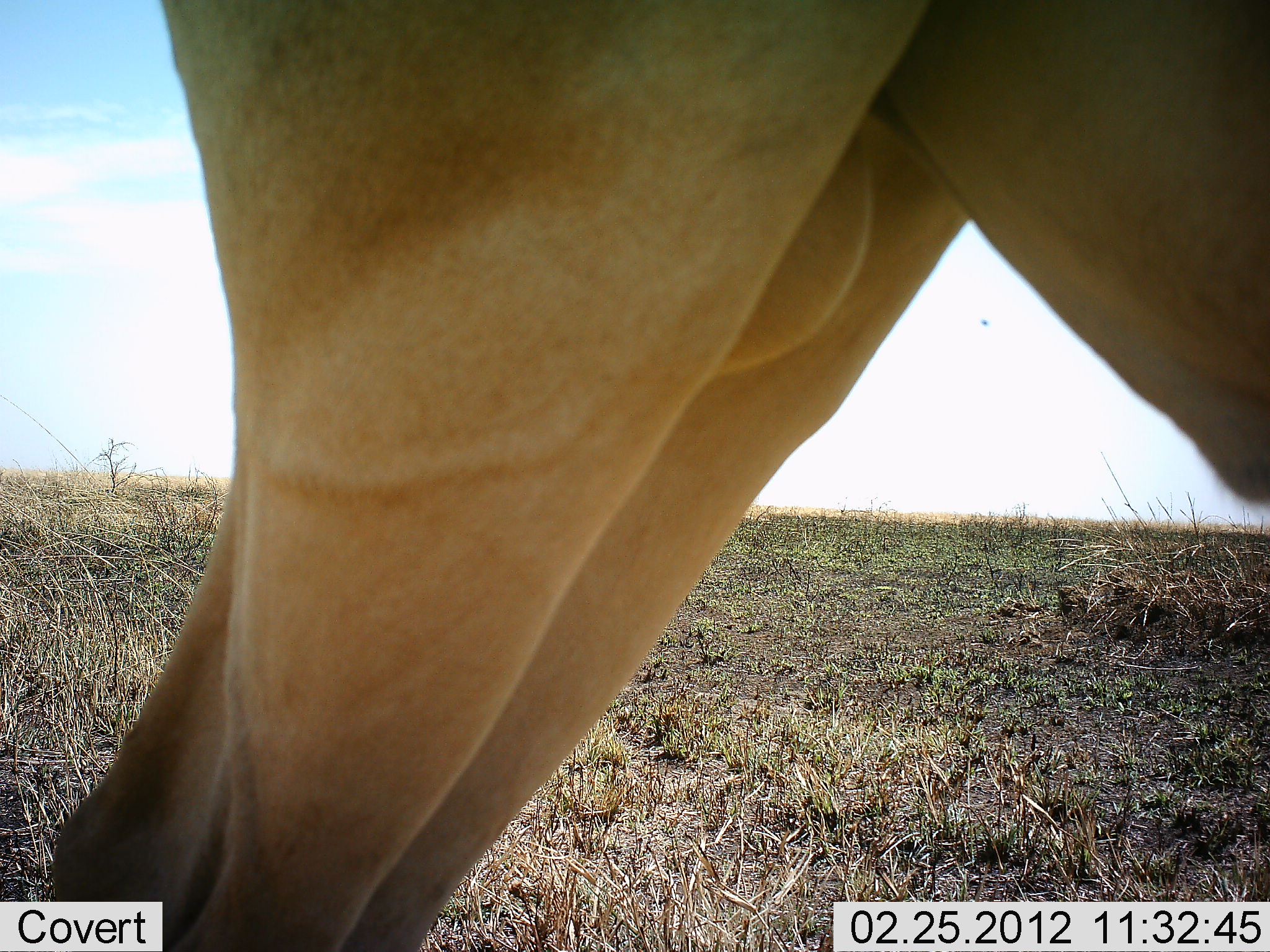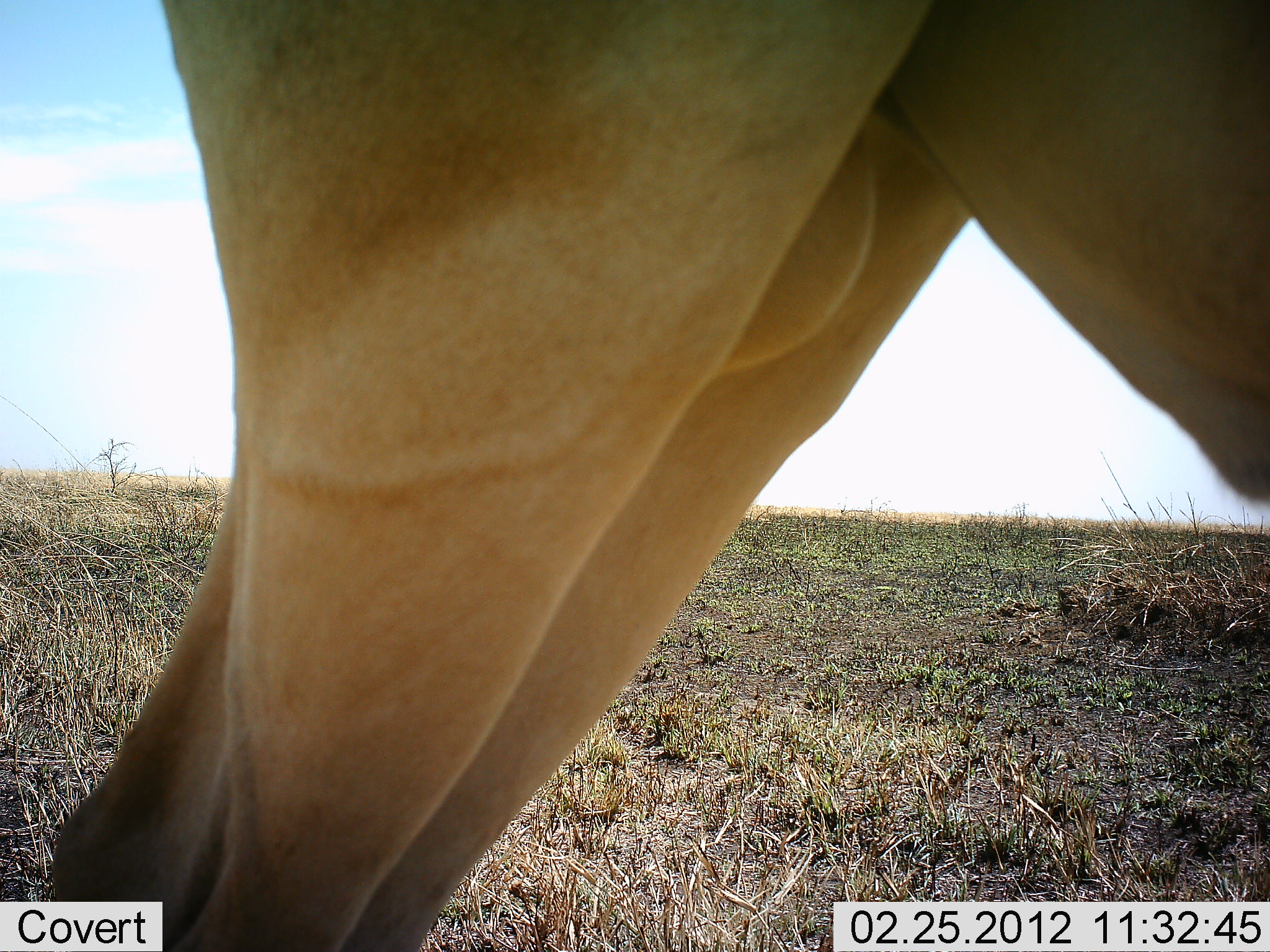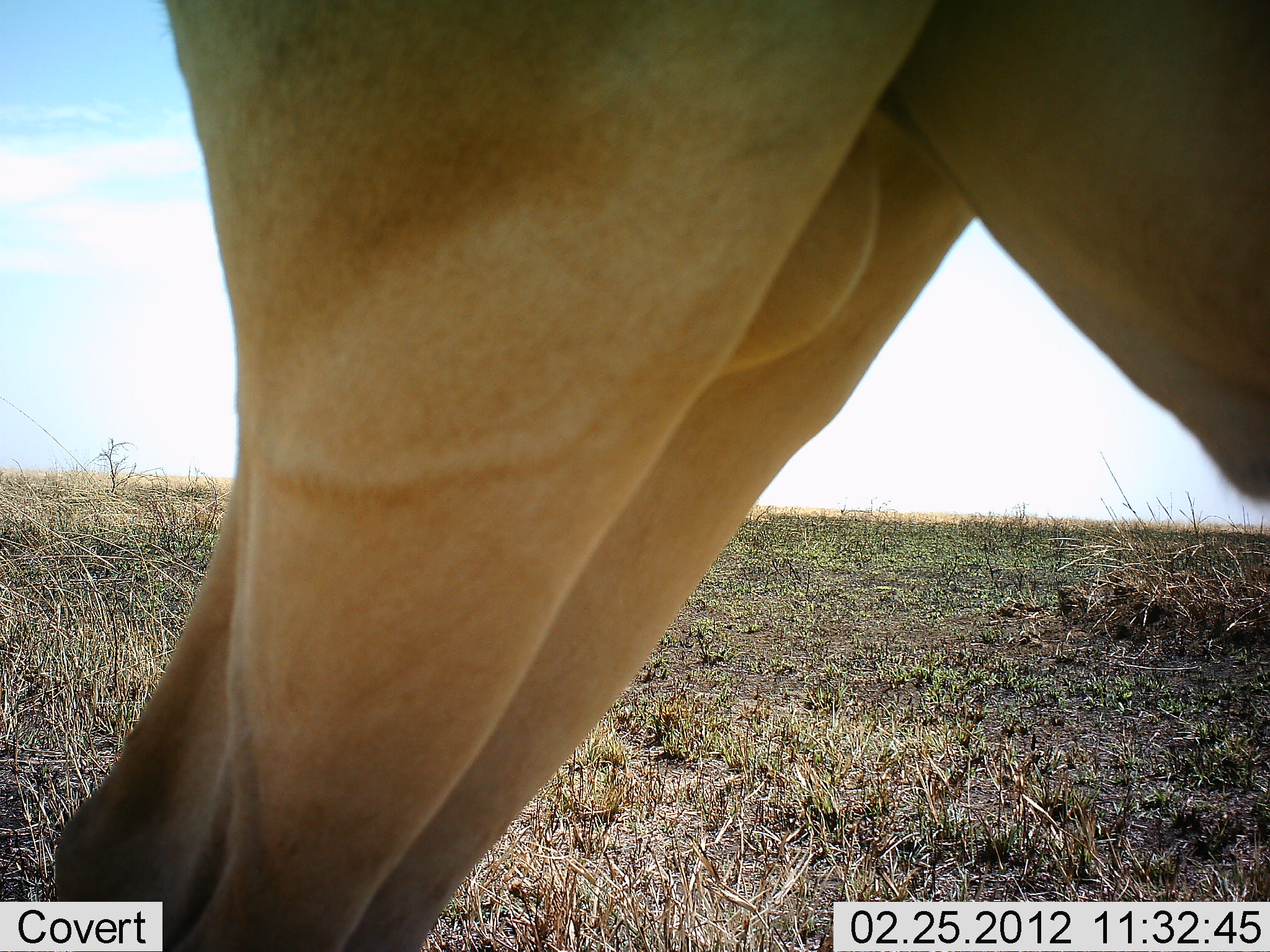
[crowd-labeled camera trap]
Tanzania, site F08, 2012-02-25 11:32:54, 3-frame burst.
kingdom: Animalia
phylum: Chordata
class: Mammalia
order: Artiodactyla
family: Bovidae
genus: Alcelaphus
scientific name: Alcelaphus buselaphus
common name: hartebeest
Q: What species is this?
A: Hartebeest (Alcelaphus buselaphus).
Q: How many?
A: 1.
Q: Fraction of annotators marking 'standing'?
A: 100%.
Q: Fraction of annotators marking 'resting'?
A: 0%.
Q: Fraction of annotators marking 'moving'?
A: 0%.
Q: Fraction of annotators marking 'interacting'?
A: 0%.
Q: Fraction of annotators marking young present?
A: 0%.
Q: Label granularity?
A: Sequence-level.